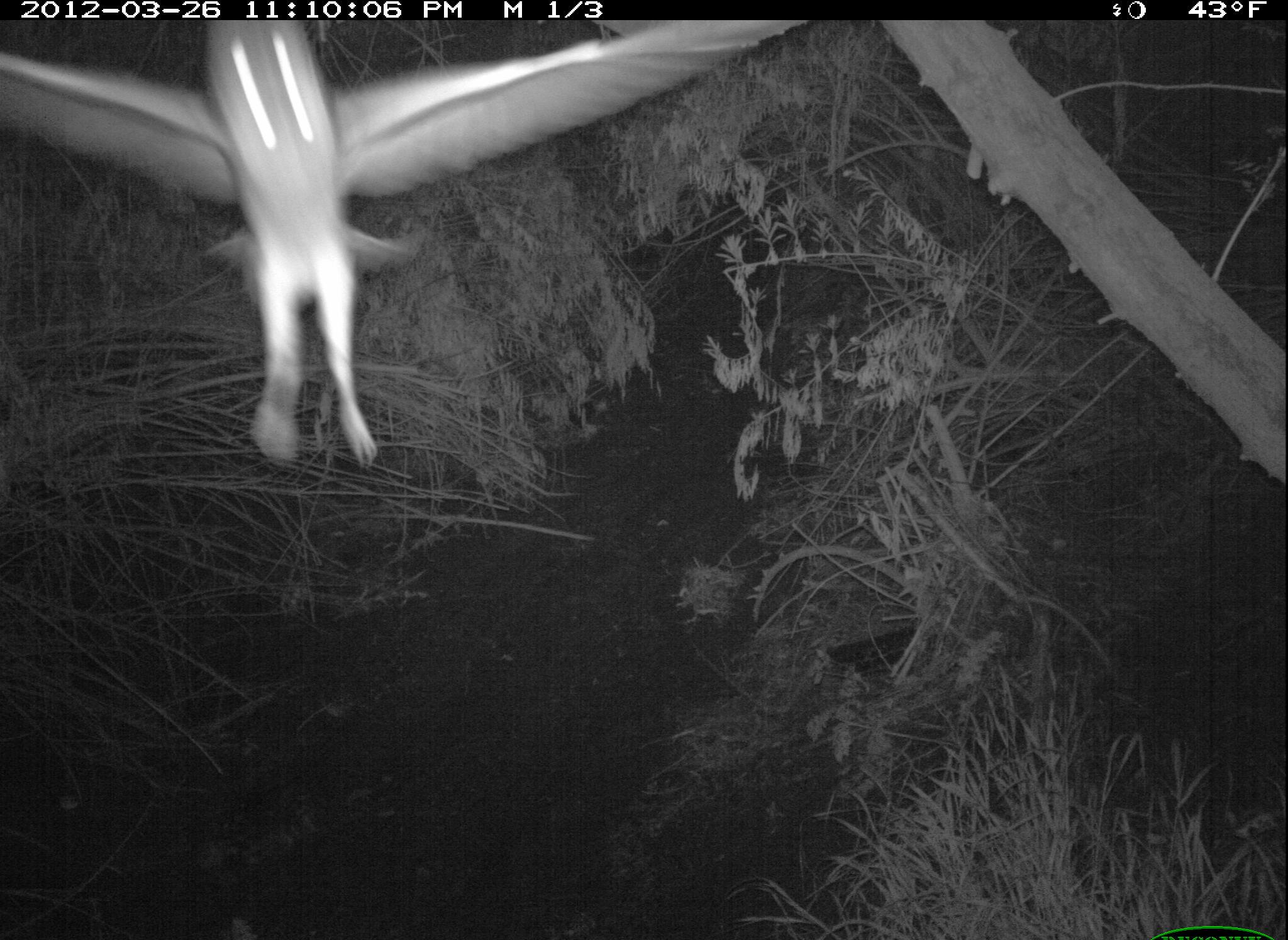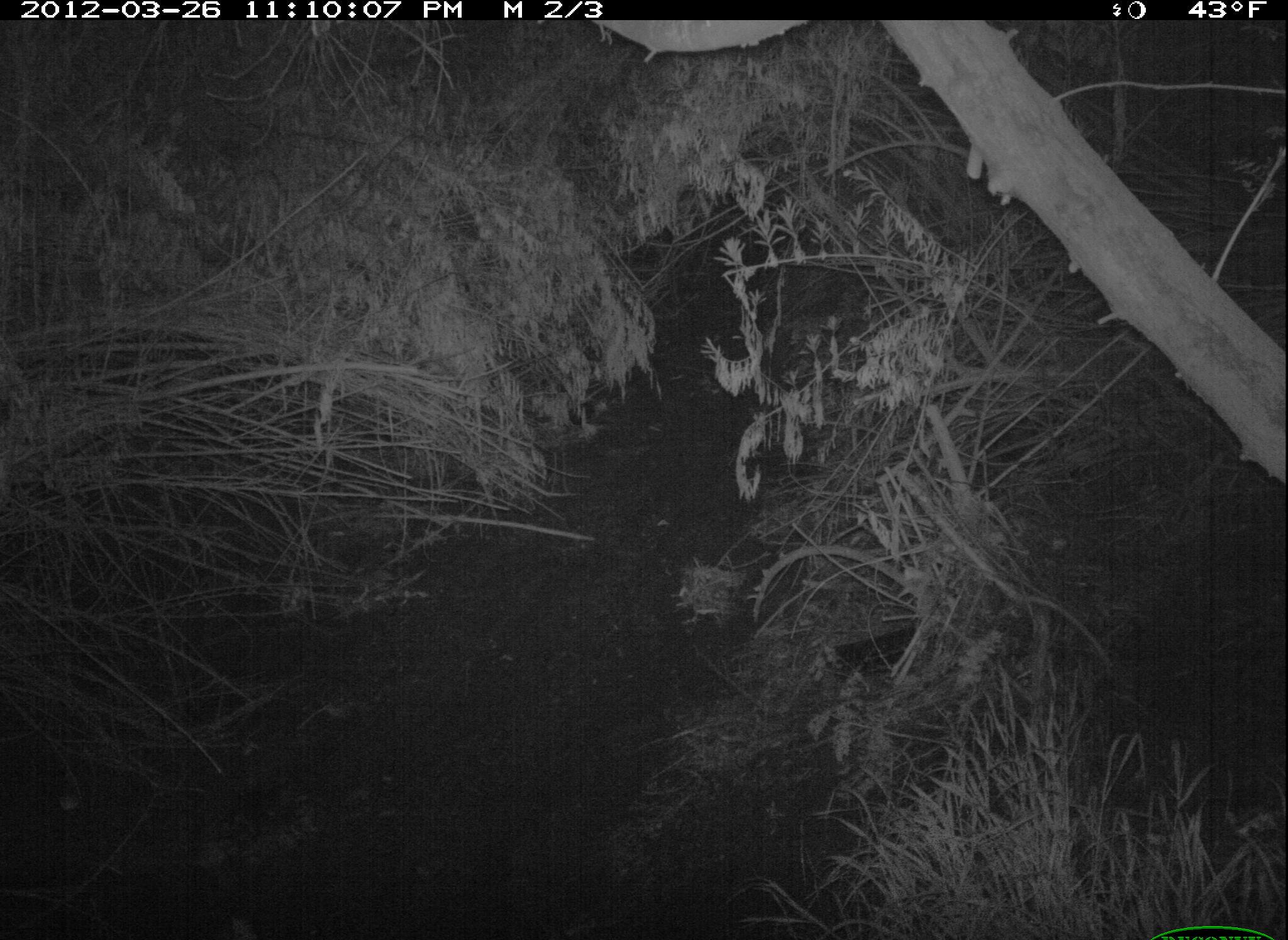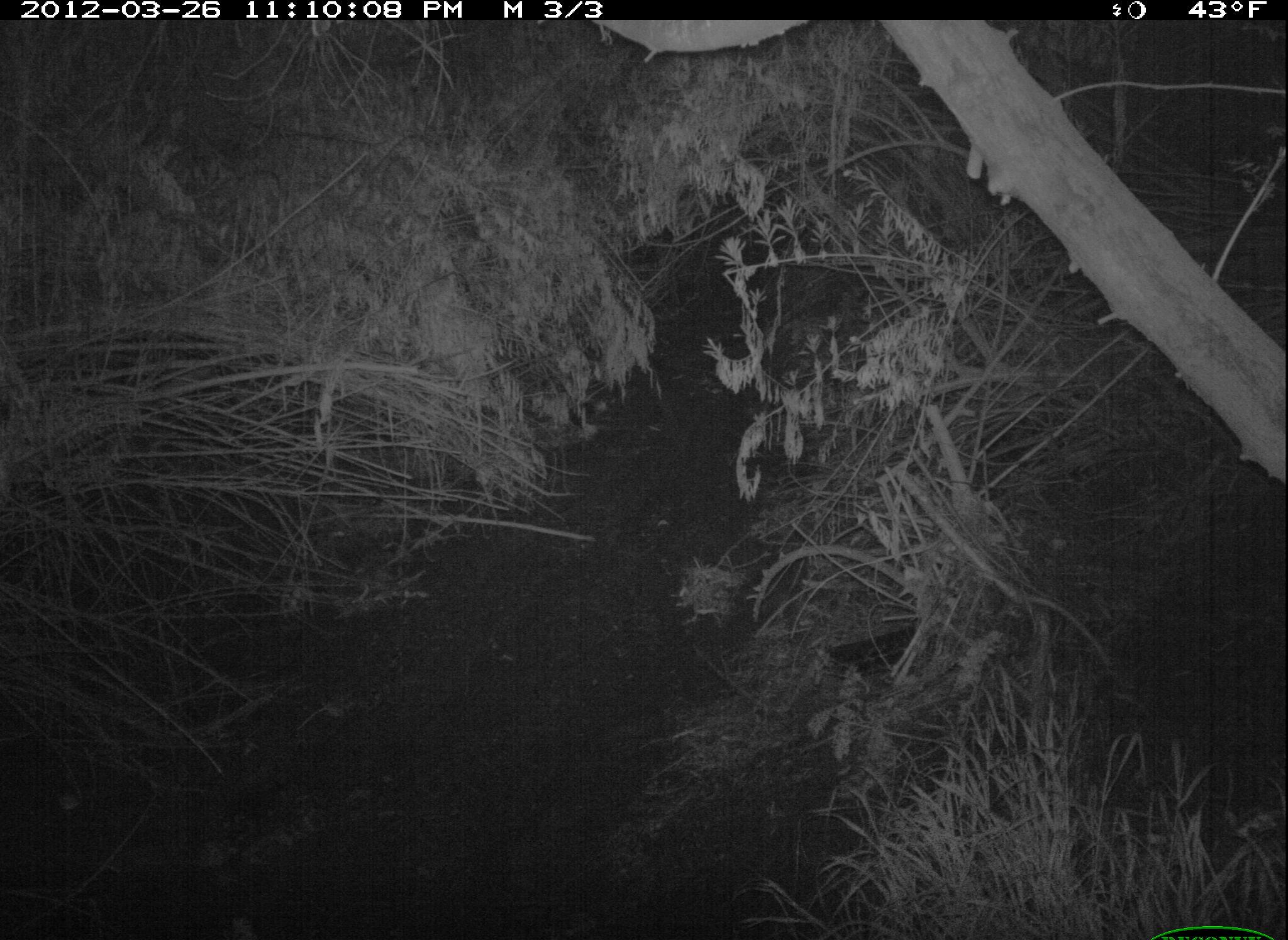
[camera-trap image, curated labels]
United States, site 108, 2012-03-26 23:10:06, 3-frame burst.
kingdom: Animalia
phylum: Chordata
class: Aves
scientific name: Aves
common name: bird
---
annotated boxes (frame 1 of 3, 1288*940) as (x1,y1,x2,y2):
bird: (3,19,822,466)